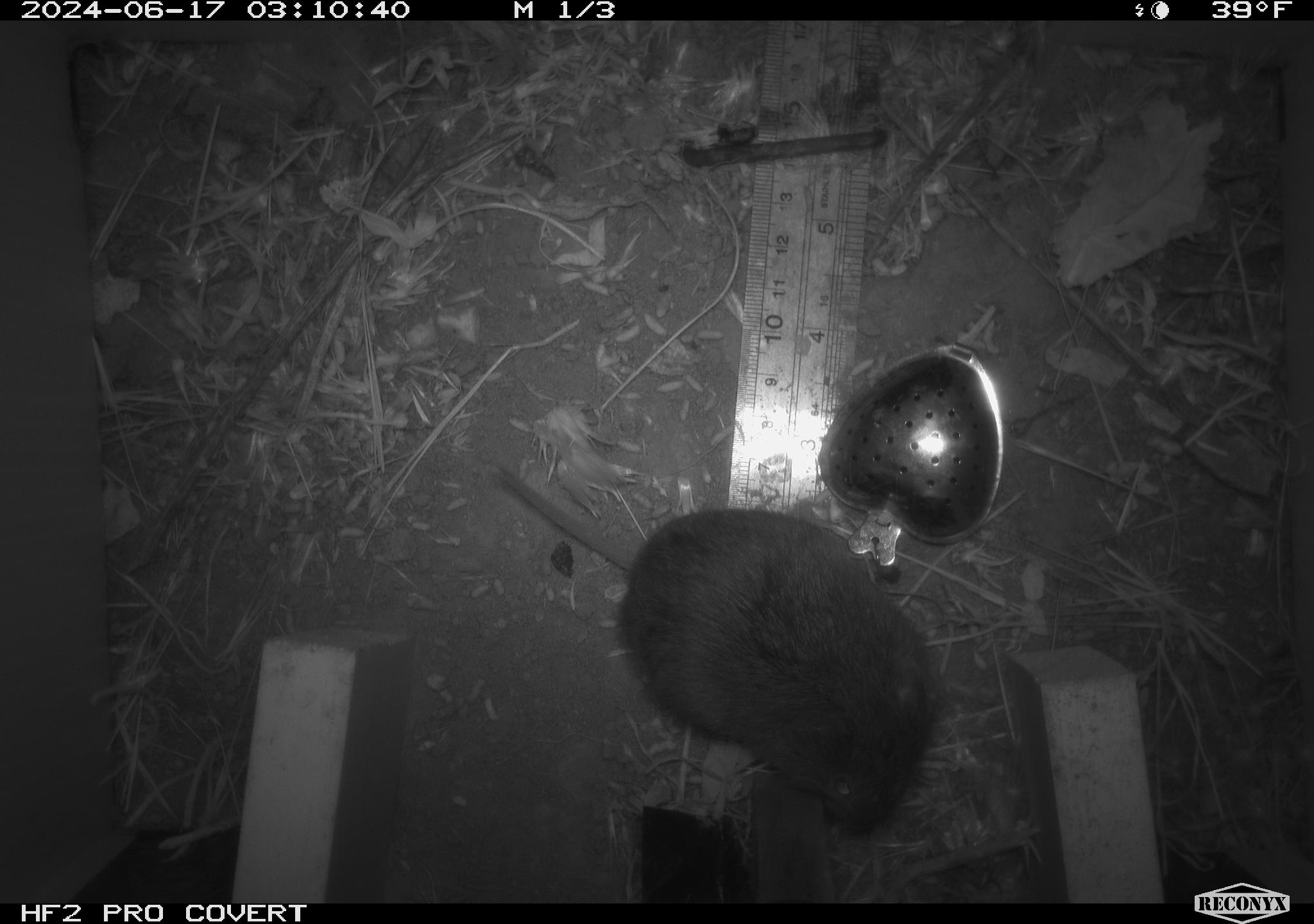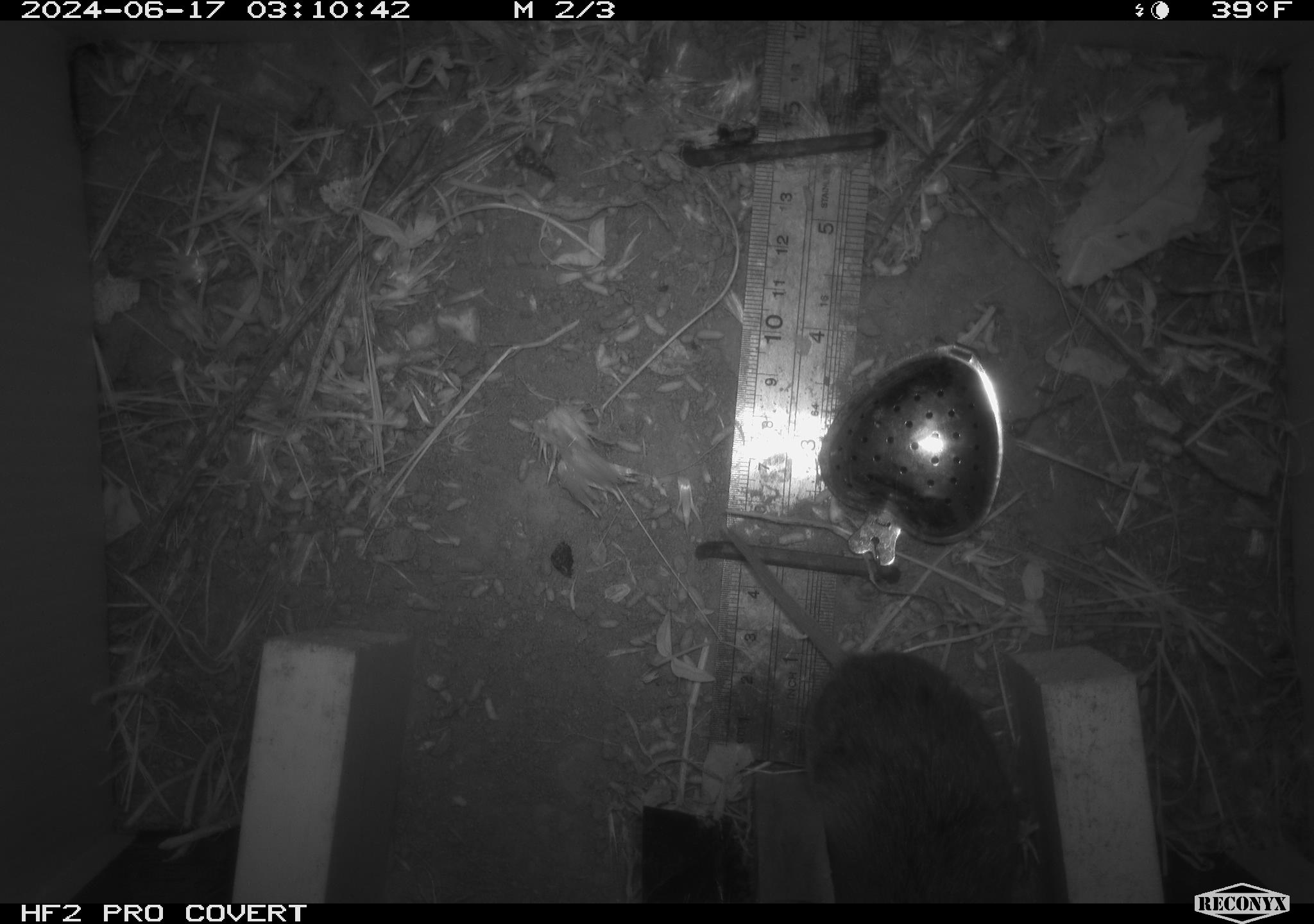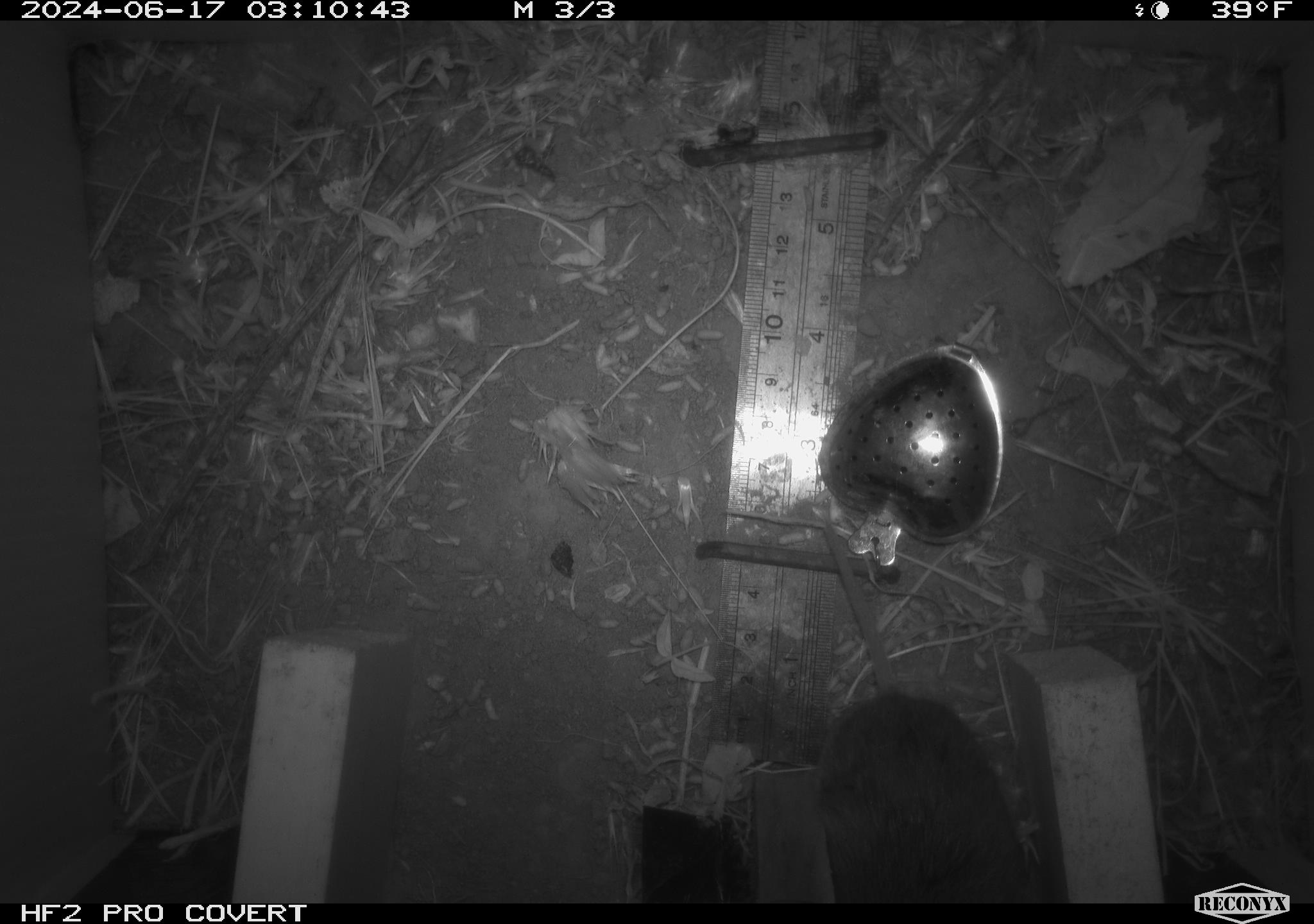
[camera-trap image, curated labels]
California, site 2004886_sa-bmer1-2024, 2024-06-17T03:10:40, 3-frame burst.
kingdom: Animalia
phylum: Chordata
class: Mammalia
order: Rodentia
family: Cricetidae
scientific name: Cricetidae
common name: hamsters, voles, lemmings, and allies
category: cricetidae family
Cricetidae family (hamsters, voles, lemmings, and allies) (Cricetidae).